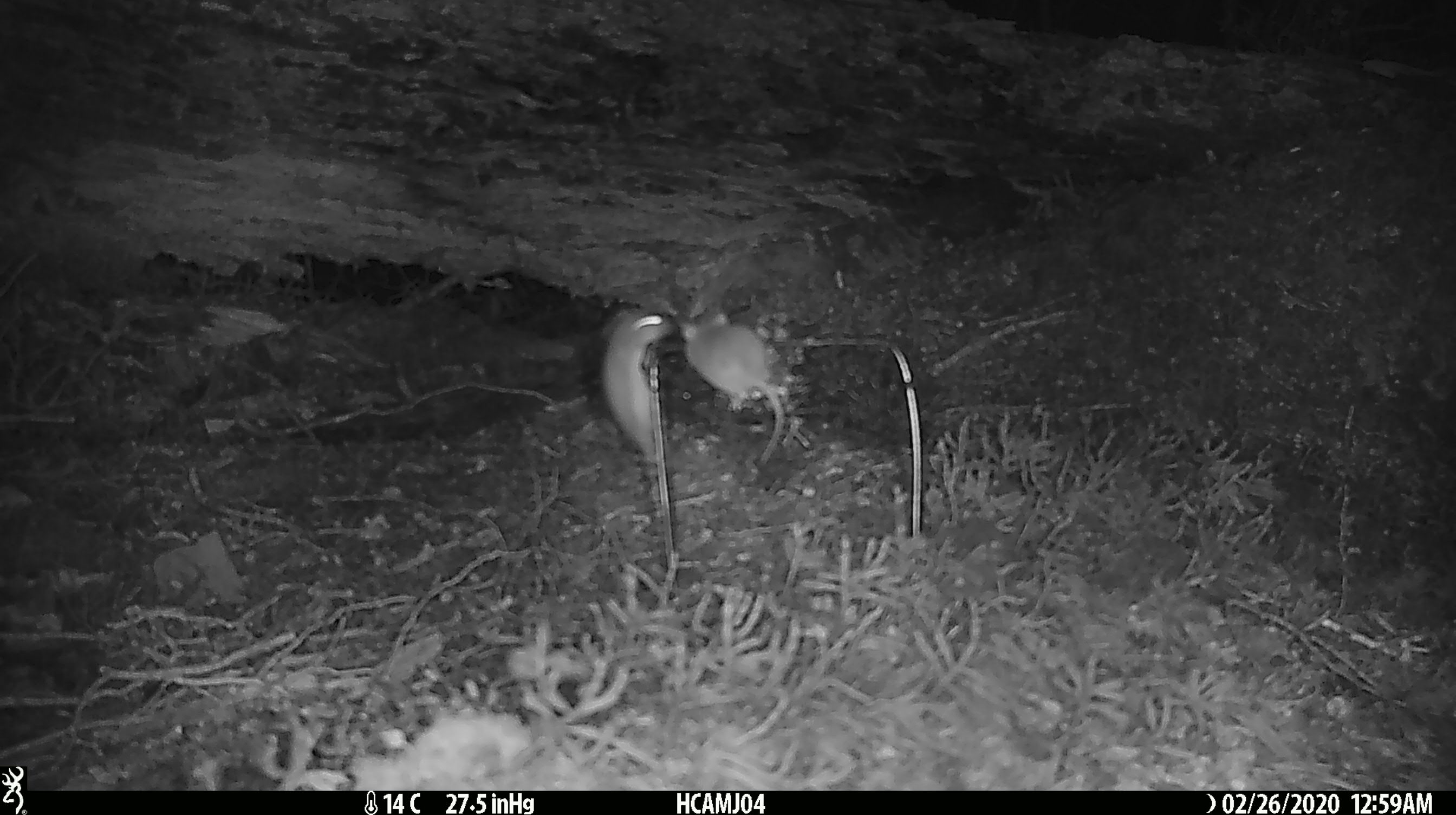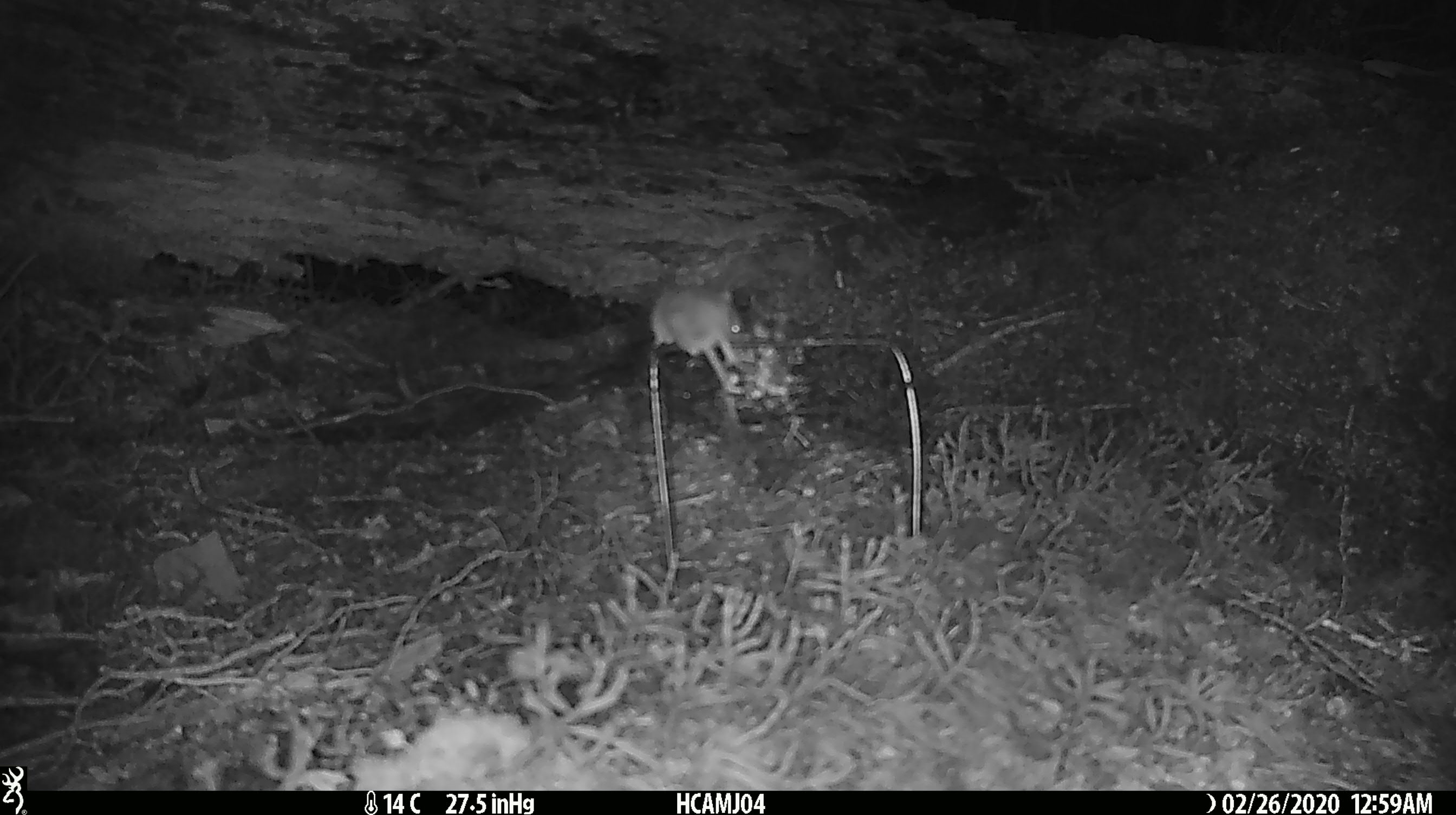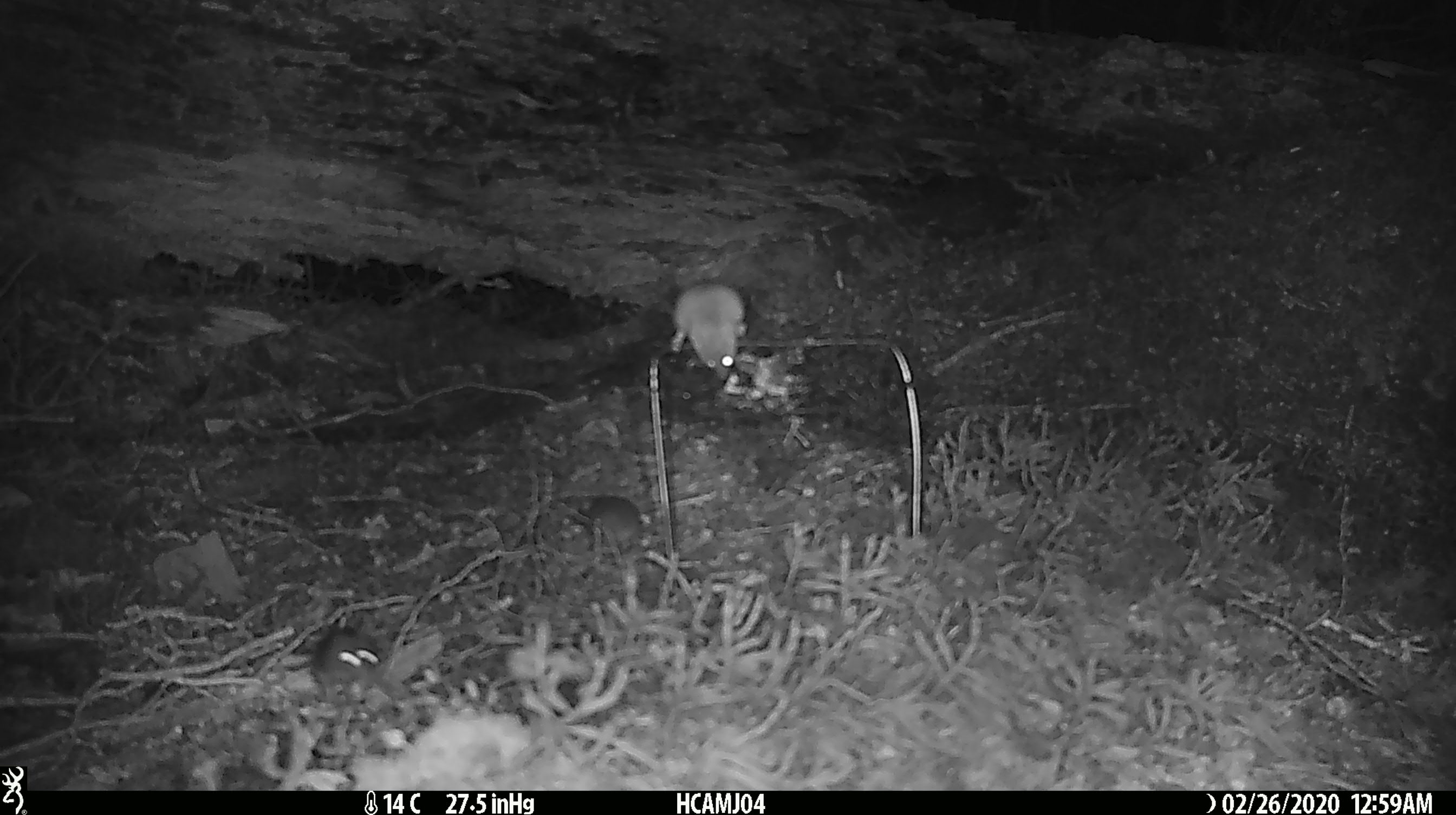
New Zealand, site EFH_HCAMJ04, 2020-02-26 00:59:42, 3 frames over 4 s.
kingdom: Animalia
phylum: Chordata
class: Mammalia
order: Rodentia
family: Muridae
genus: Mus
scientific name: Mus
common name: mouse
Mouse (Mus).